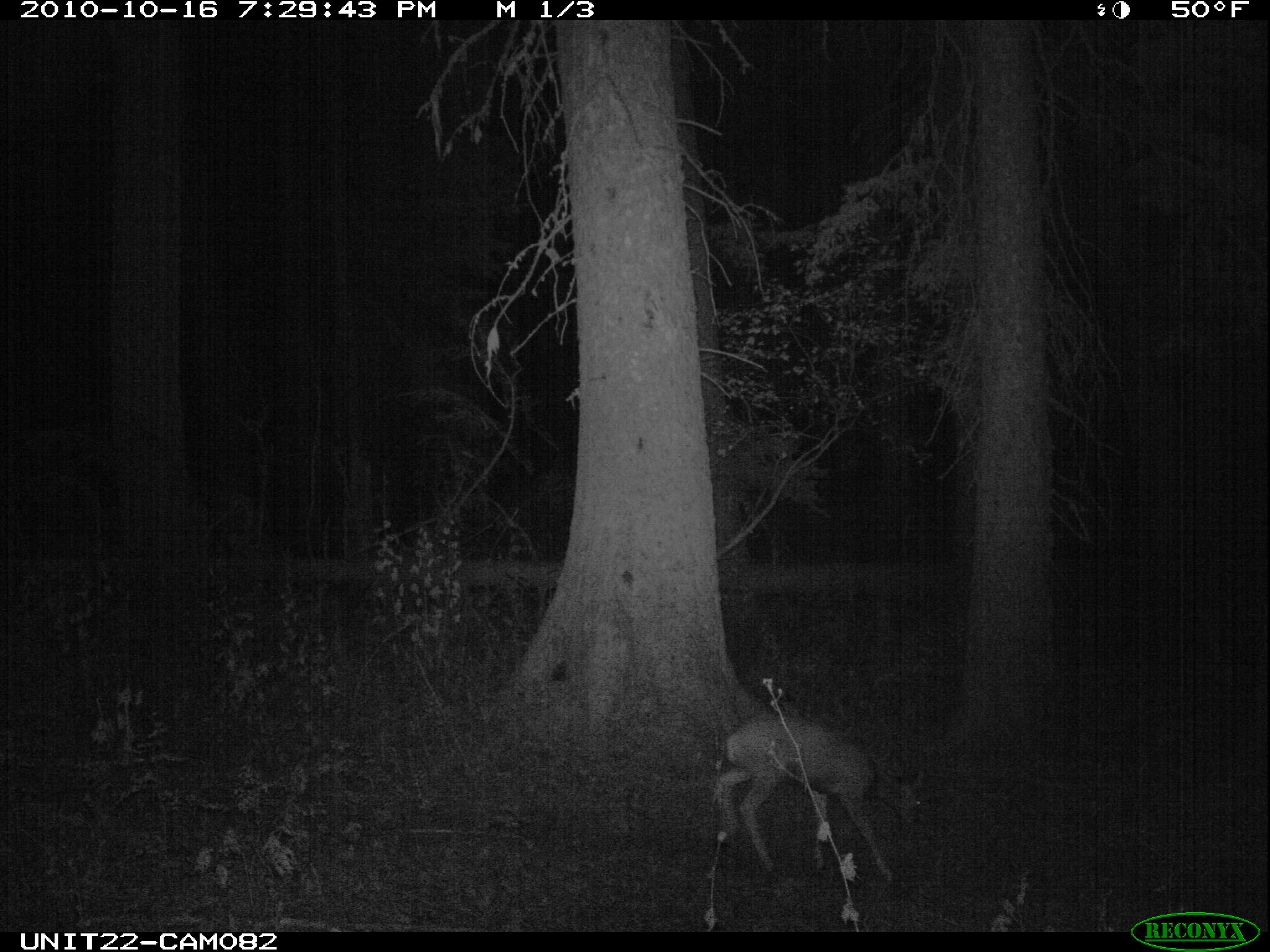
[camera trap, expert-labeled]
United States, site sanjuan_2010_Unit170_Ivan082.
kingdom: Animalia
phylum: Chordata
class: Mammalia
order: Artiodactyla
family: Cervidae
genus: Odocoileus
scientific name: Odocoileus hemionus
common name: mule deer